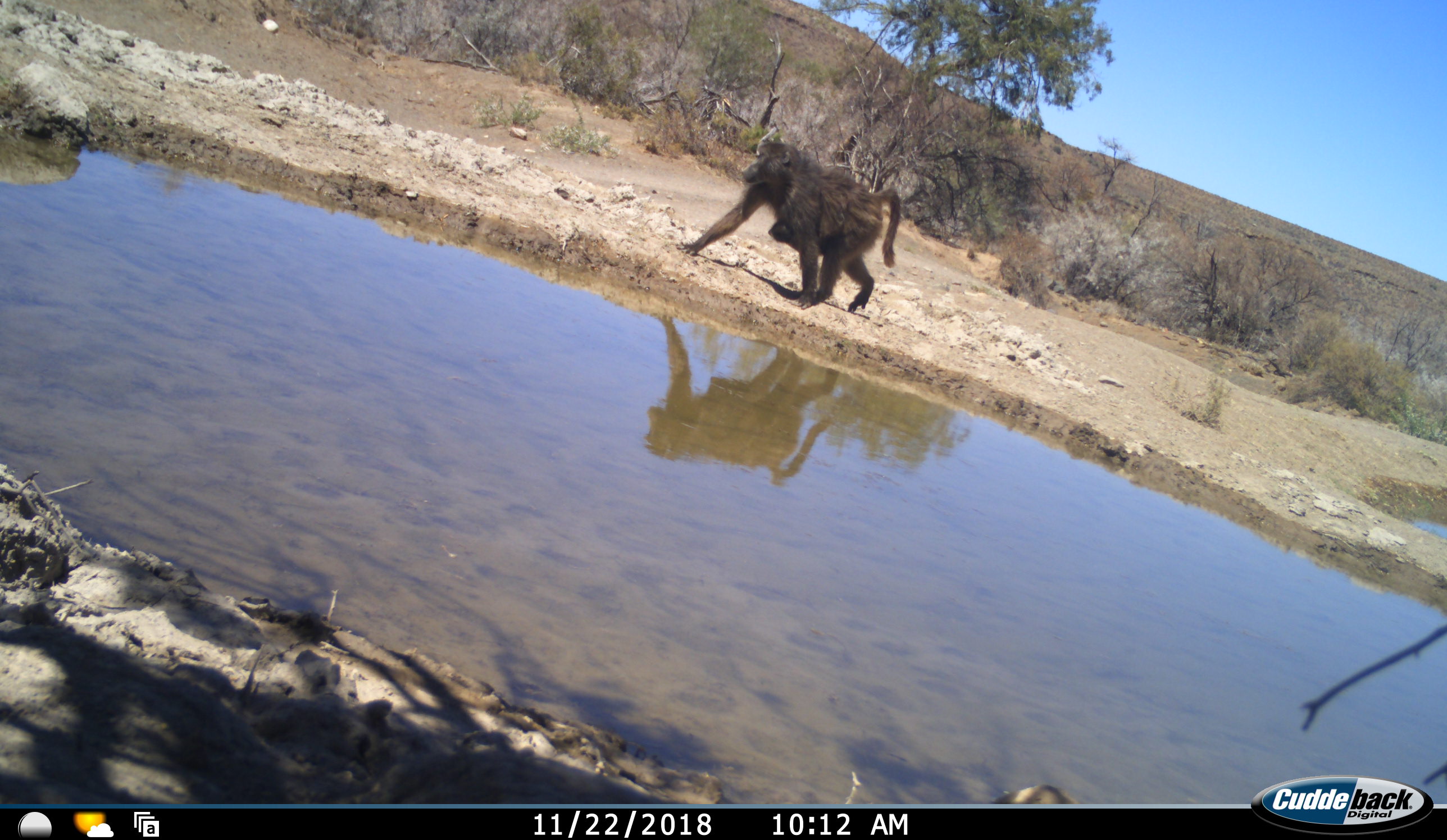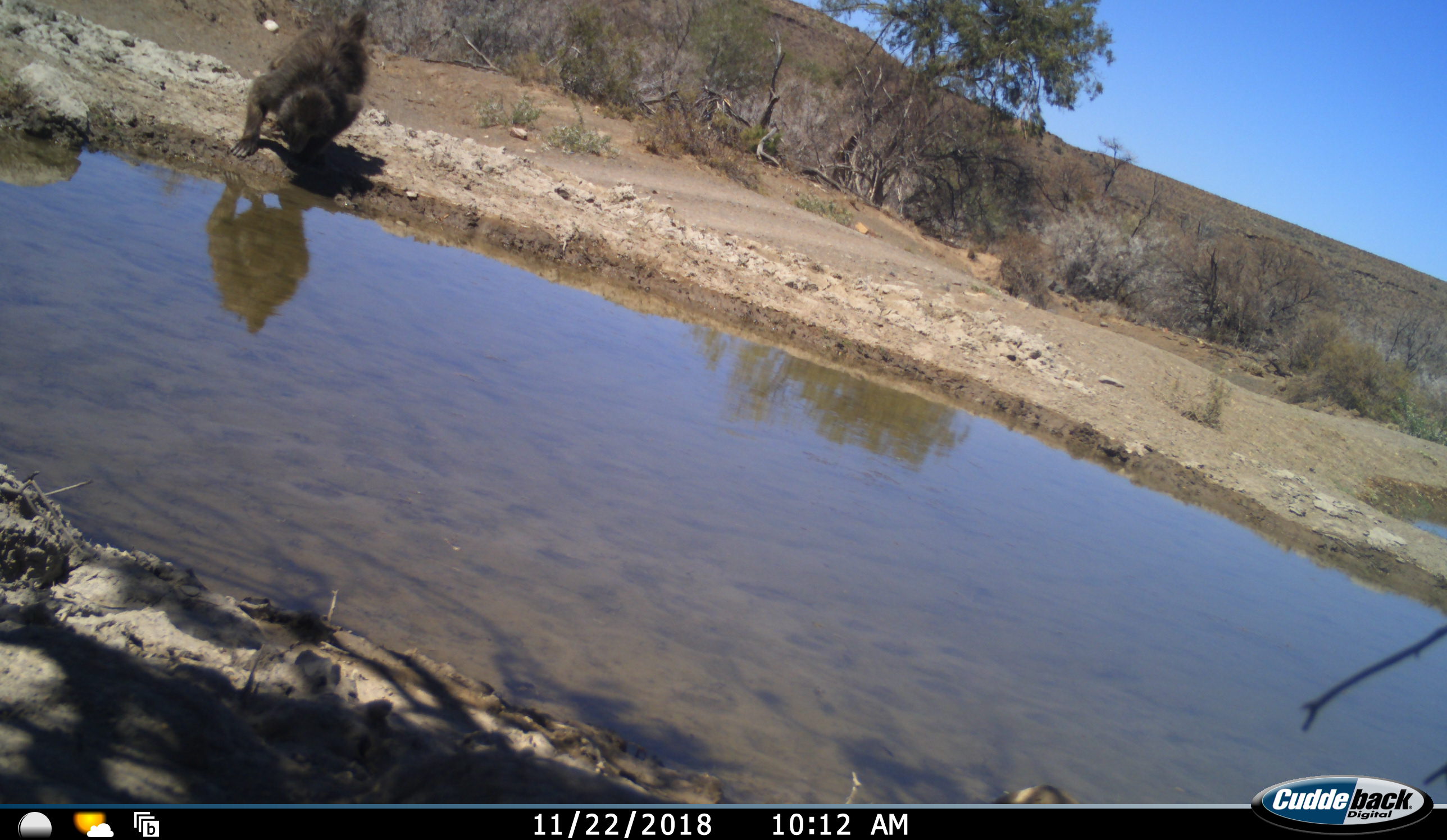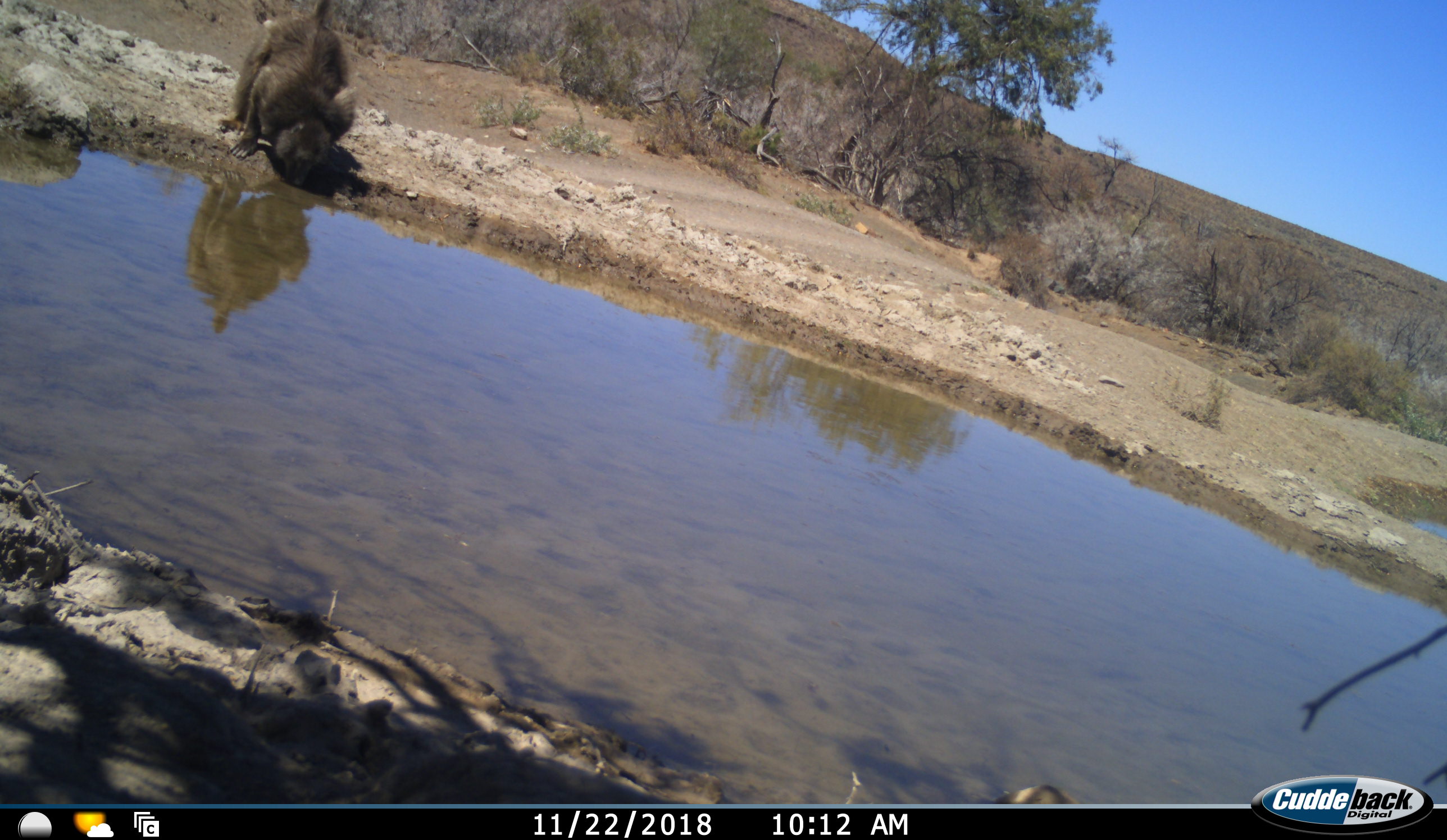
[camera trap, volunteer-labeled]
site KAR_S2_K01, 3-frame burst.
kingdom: Animalia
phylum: Chordata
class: Mammalia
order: Primates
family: Cercopithecidae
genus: Papio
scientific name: Papio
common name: baboon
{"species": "baboon (Papio)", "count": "2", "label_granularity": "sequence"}